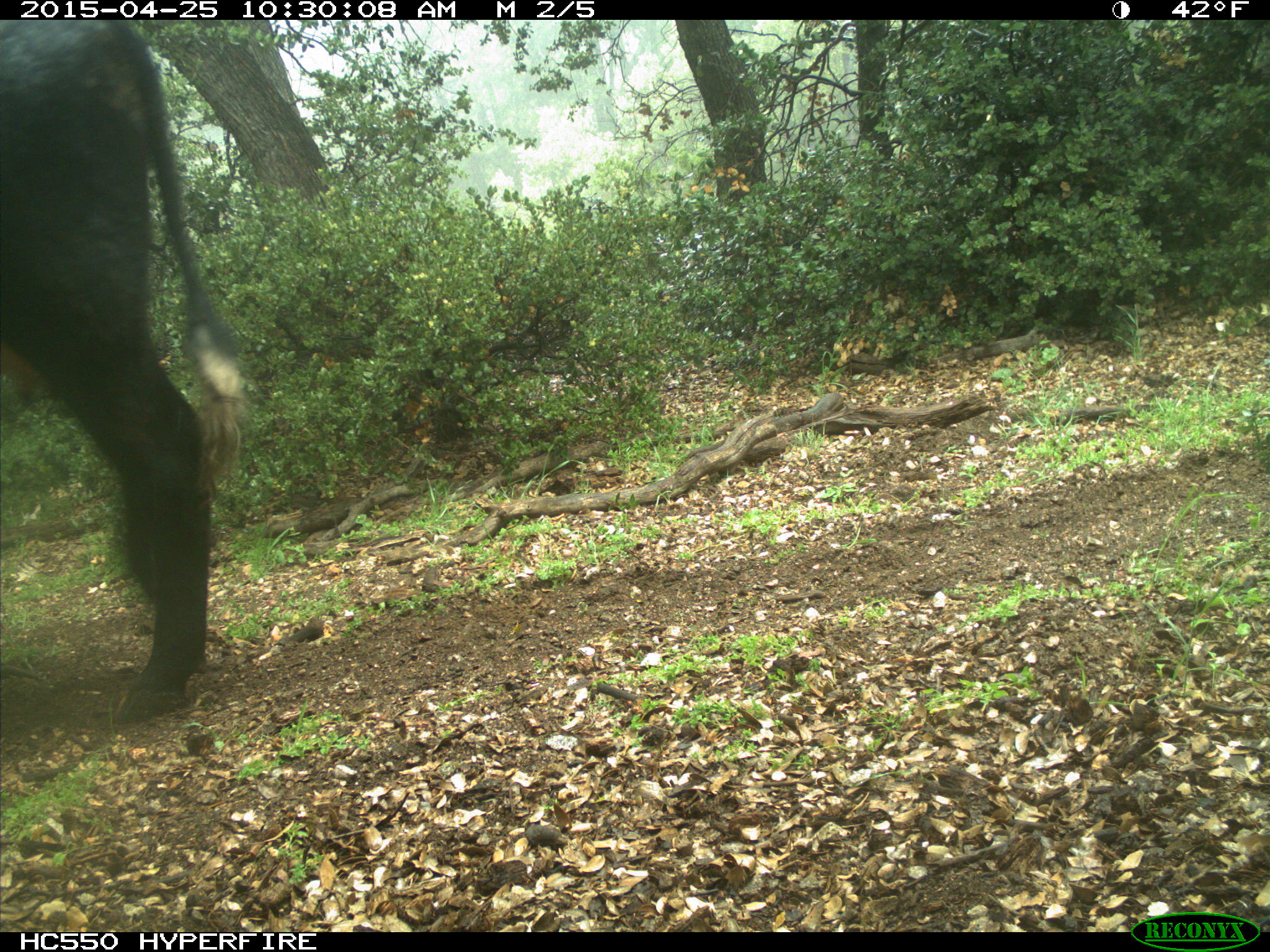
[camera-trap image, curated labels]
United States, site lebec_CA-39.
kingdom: Animalia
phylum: Chordata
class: Mammalia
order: Artiodactyla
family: Bovidae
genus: Bos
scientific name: Bos taurus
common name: domestic cow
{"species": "Bos taurus (domestic cow)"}